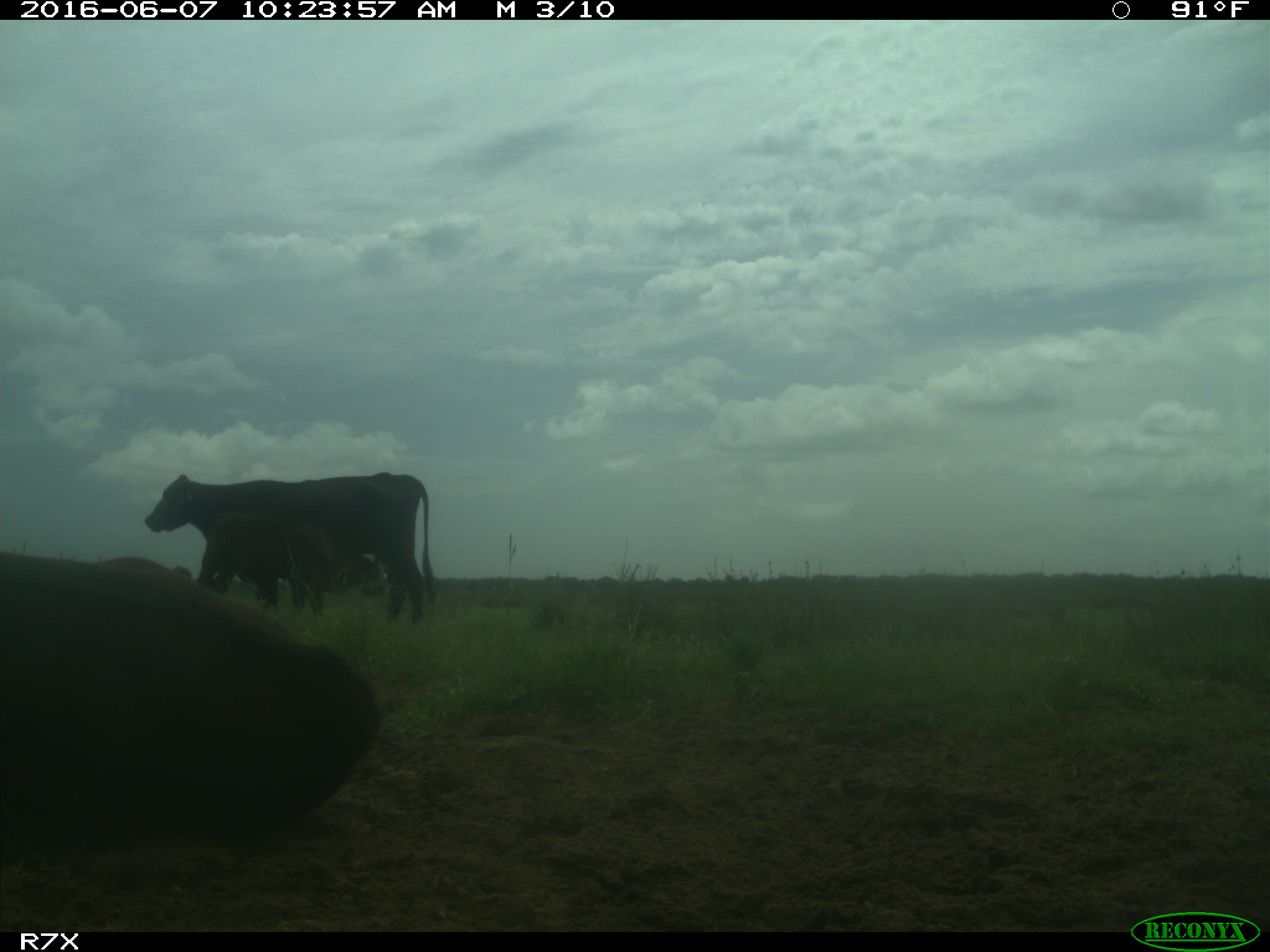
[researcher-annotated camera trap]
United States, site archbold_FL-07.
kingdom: Animalia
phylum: Chordata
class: Mammalia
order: Artiodactyla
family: Bovidae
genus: Bos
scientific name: Bos taurus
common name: domestic cow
Bos taurus (domestic cow).